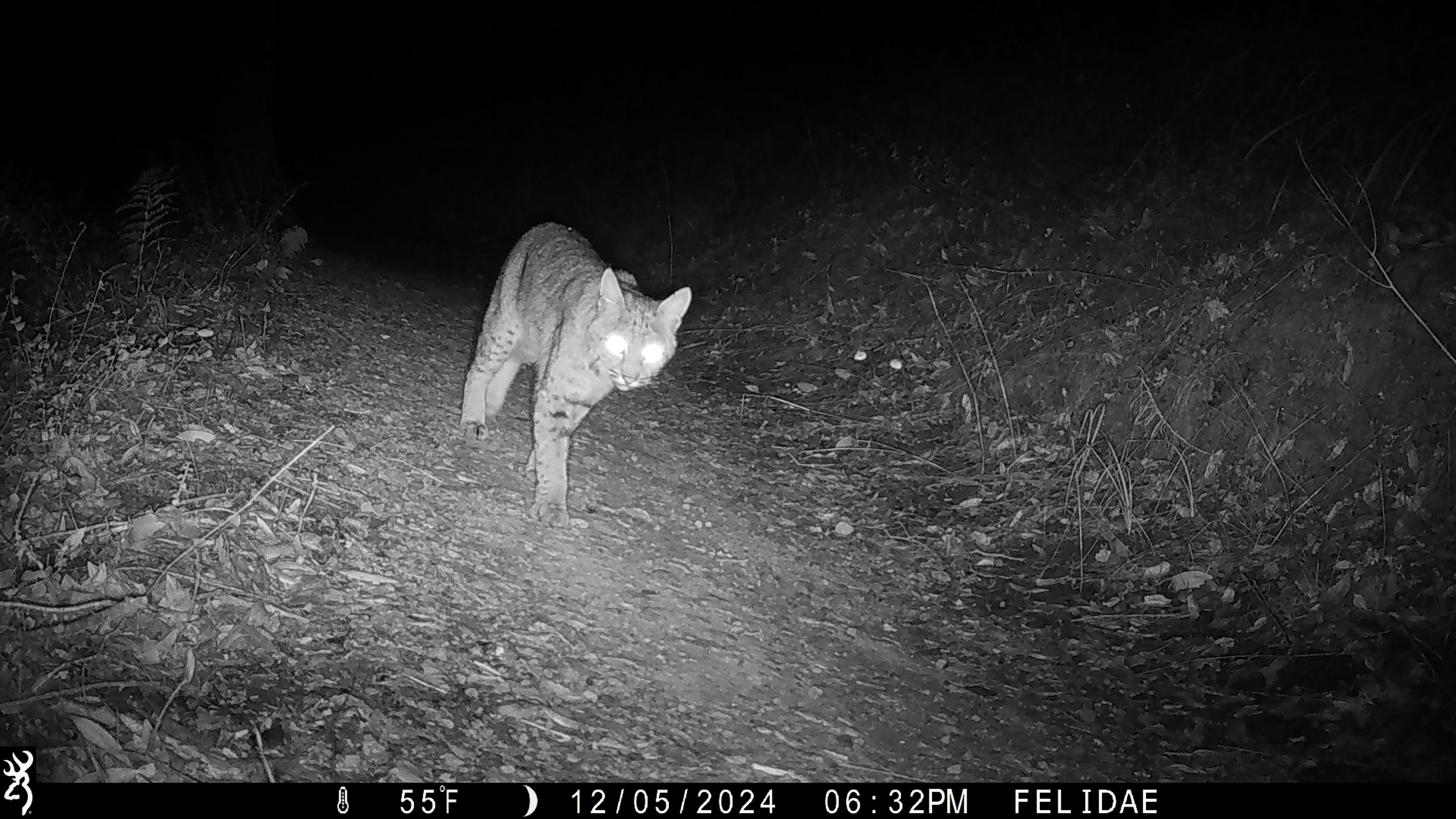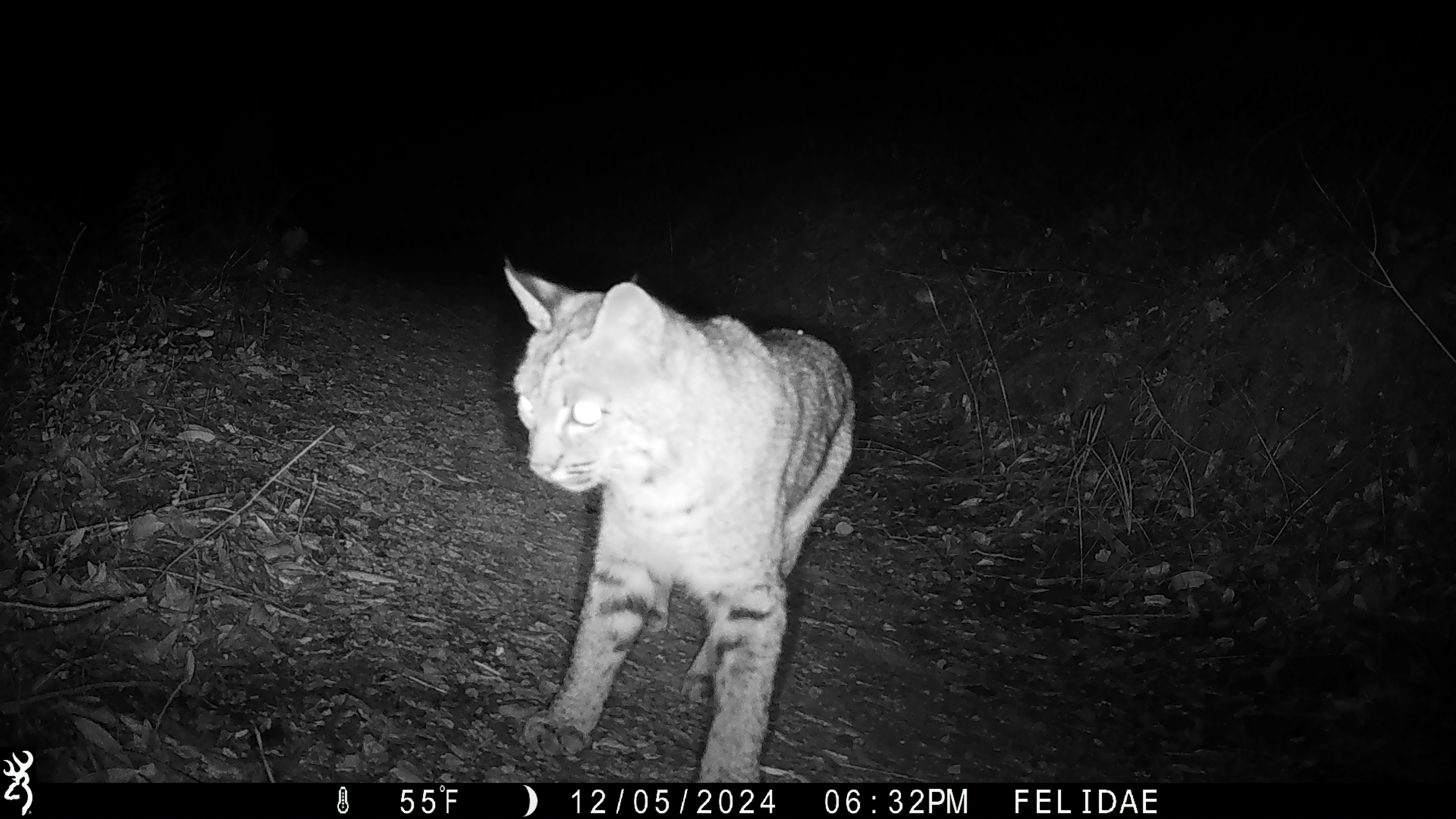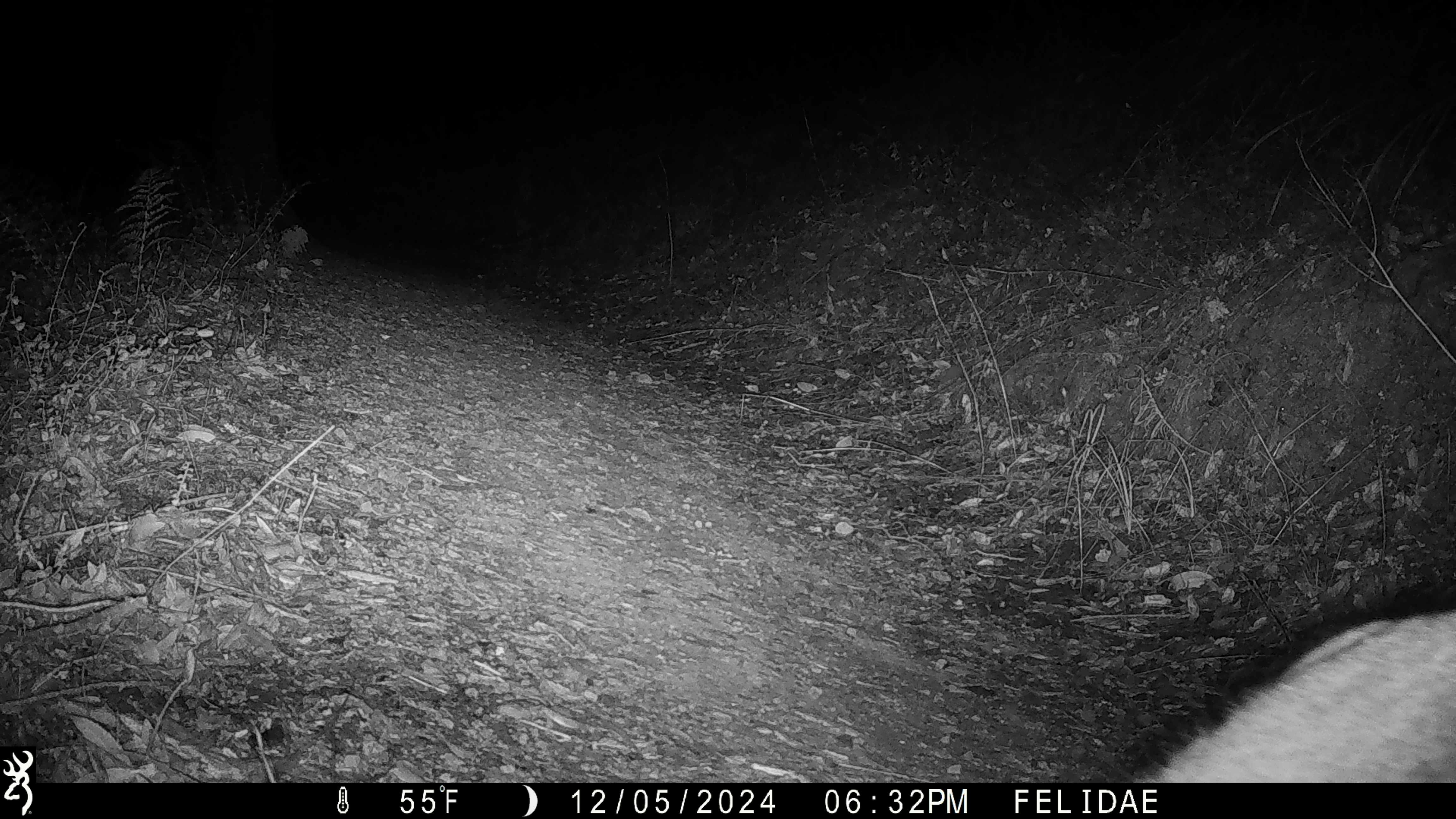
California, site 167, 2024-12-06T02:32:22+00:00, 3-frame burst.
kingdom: Animalia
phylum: Chordata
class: Mammalia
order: Carnivora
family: Felidae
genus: Lynx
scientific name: Lynx rufus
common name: bobcat